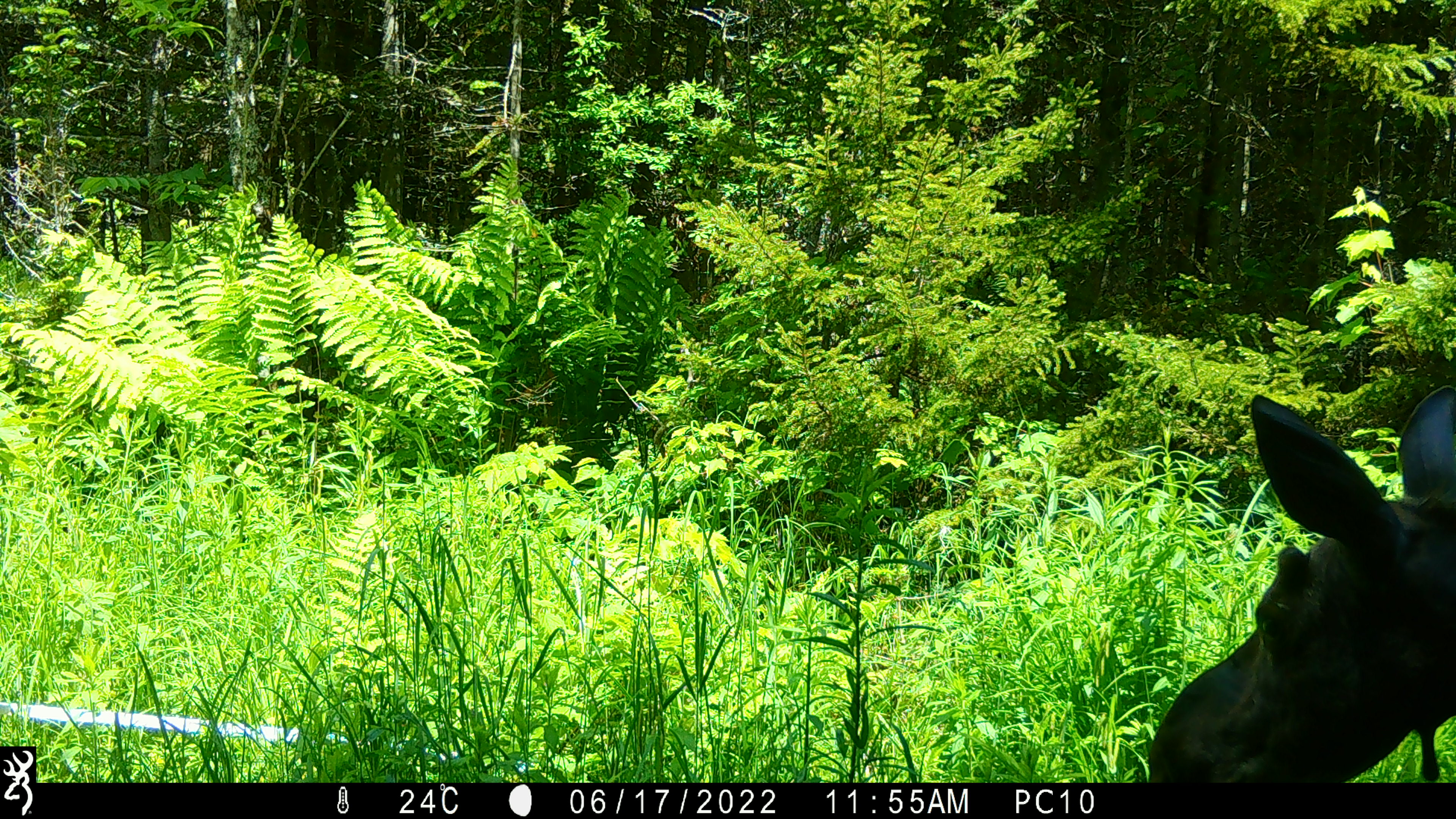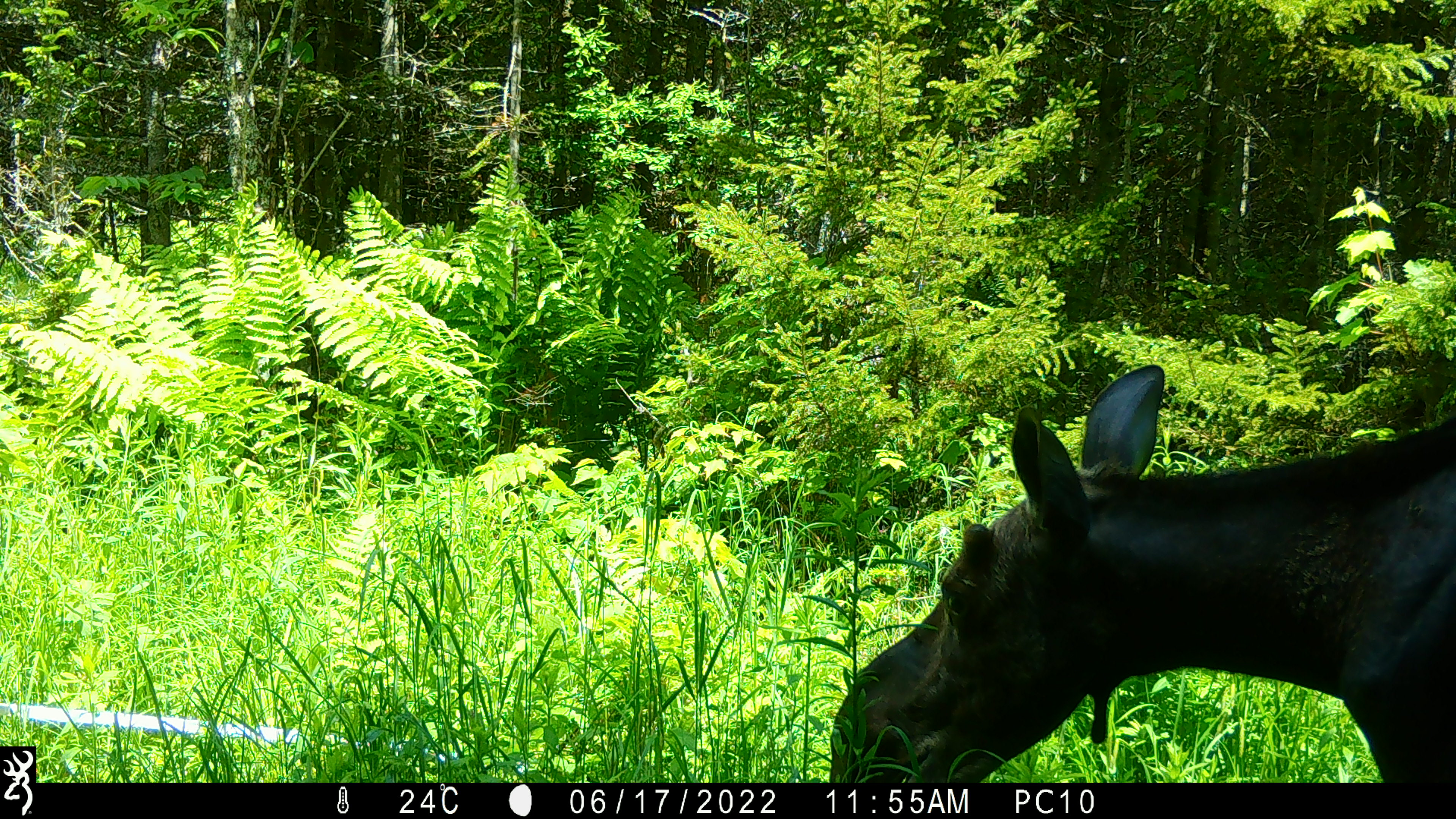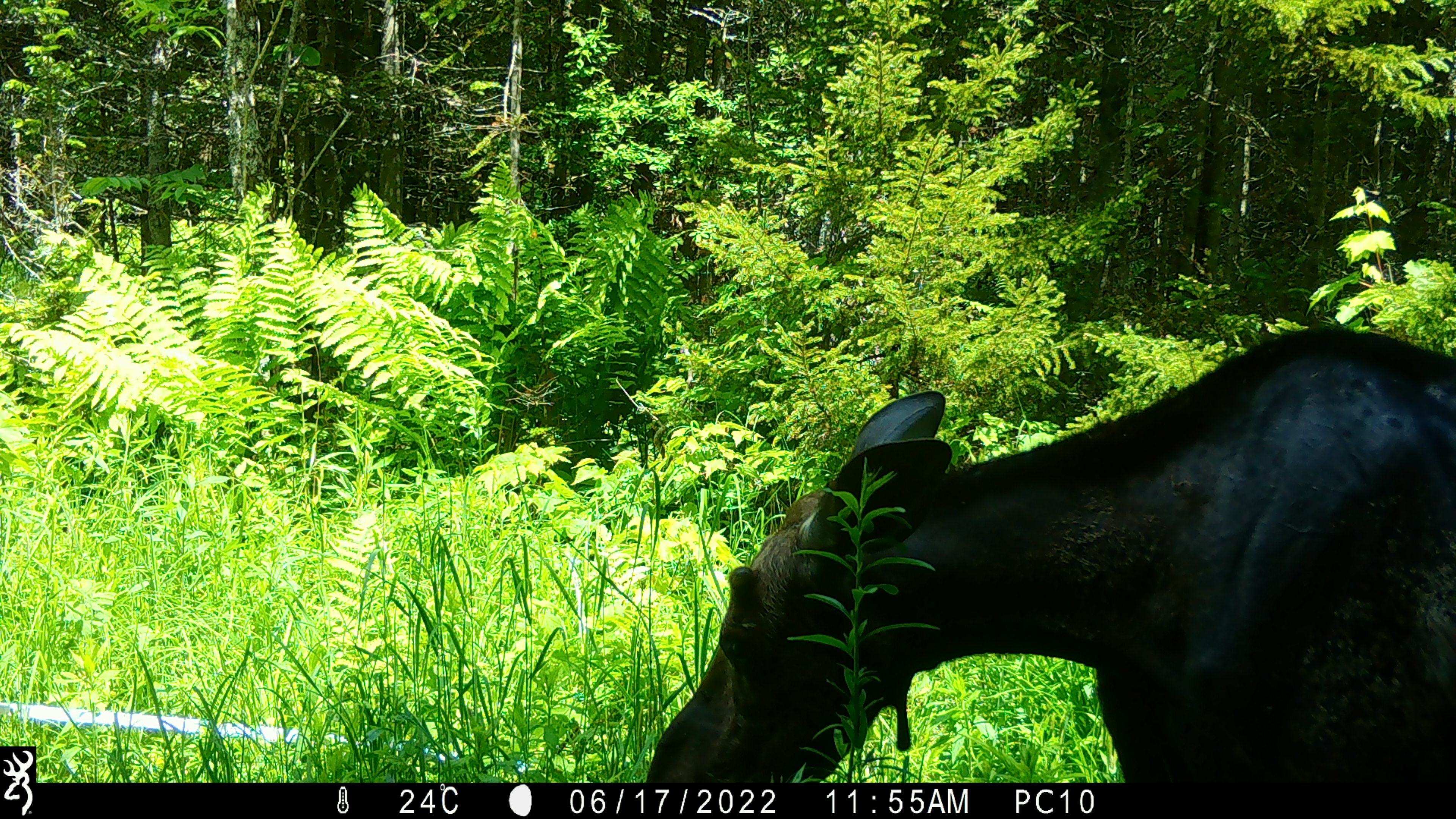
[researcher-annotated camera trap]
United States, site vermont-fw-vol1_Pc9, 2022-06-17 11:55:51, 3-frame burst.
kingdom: Animalia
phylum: Chordata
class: Mammalia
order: Artiodactyla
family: Cervidae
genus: Alces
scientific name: Alces alces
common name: moose